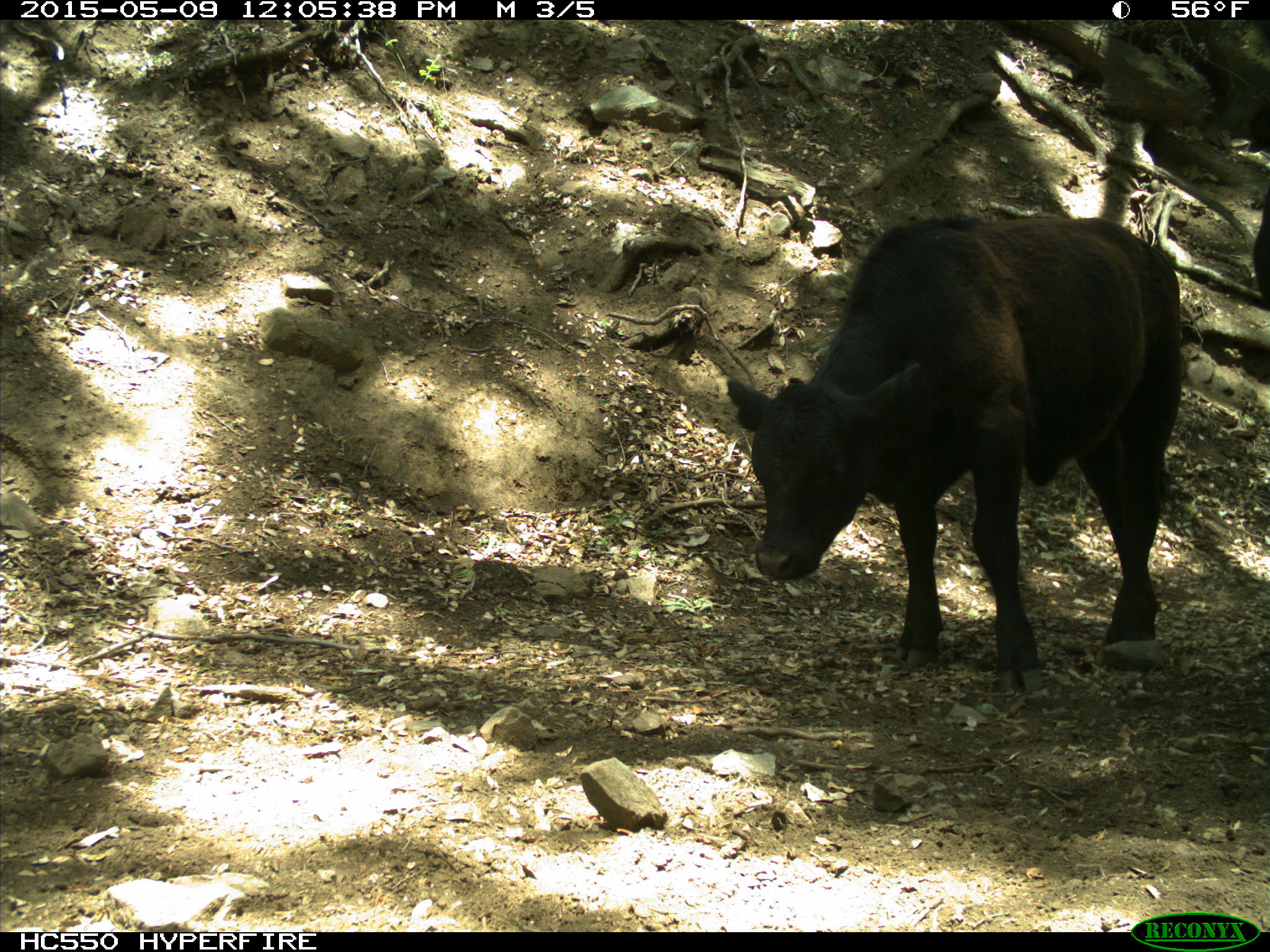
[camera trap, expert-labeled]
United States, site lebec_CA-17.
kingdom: Animalia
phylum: Chordata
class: Mammalia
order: Artiodactyla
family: Bovidae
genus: Bos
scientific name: Bos taurus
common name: domestic cow